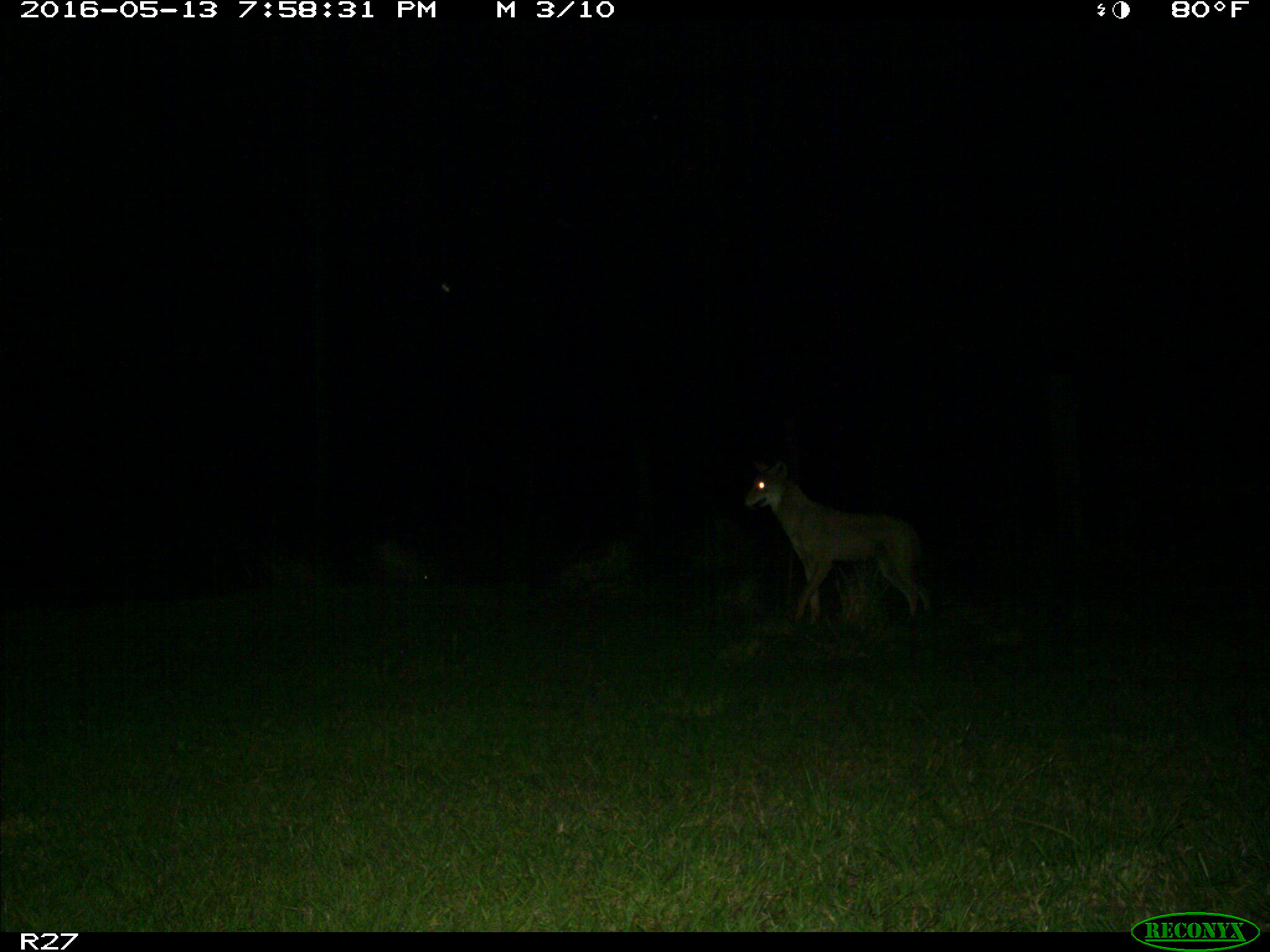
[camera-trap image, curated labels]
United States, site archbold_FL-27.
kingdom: Animalia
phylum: Chordata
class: Mammalia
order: Carnivora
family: Canidae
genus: Canis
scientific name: Canis latrans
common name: coyote